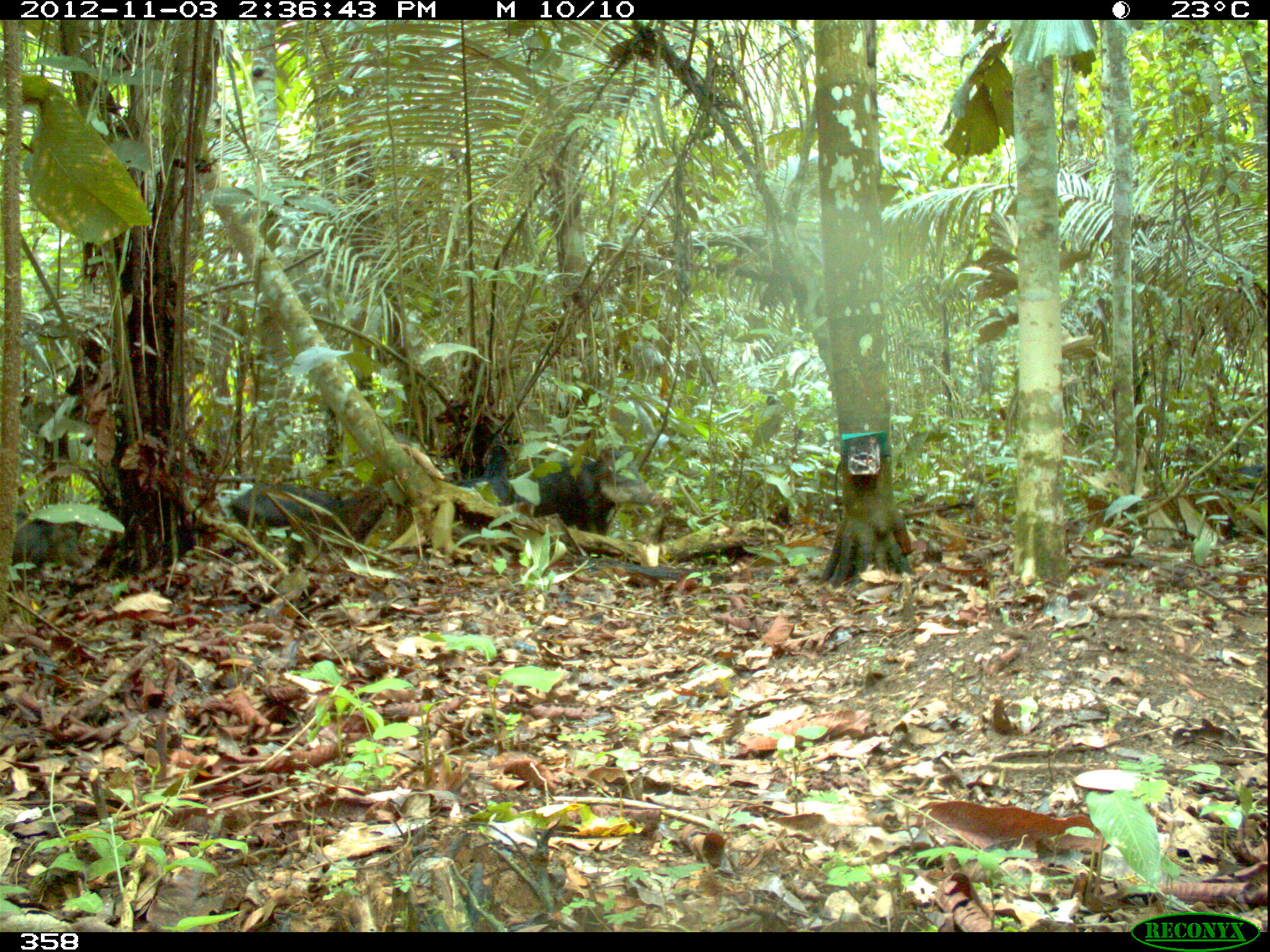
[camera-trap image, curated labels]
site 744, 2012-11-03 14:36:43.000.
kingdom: Animalia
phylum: Chordata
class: Mammalia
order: Artiodactyla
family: Tayassuidae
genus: Tayassu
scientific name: Tayassu pecari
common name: white-lipped peccary